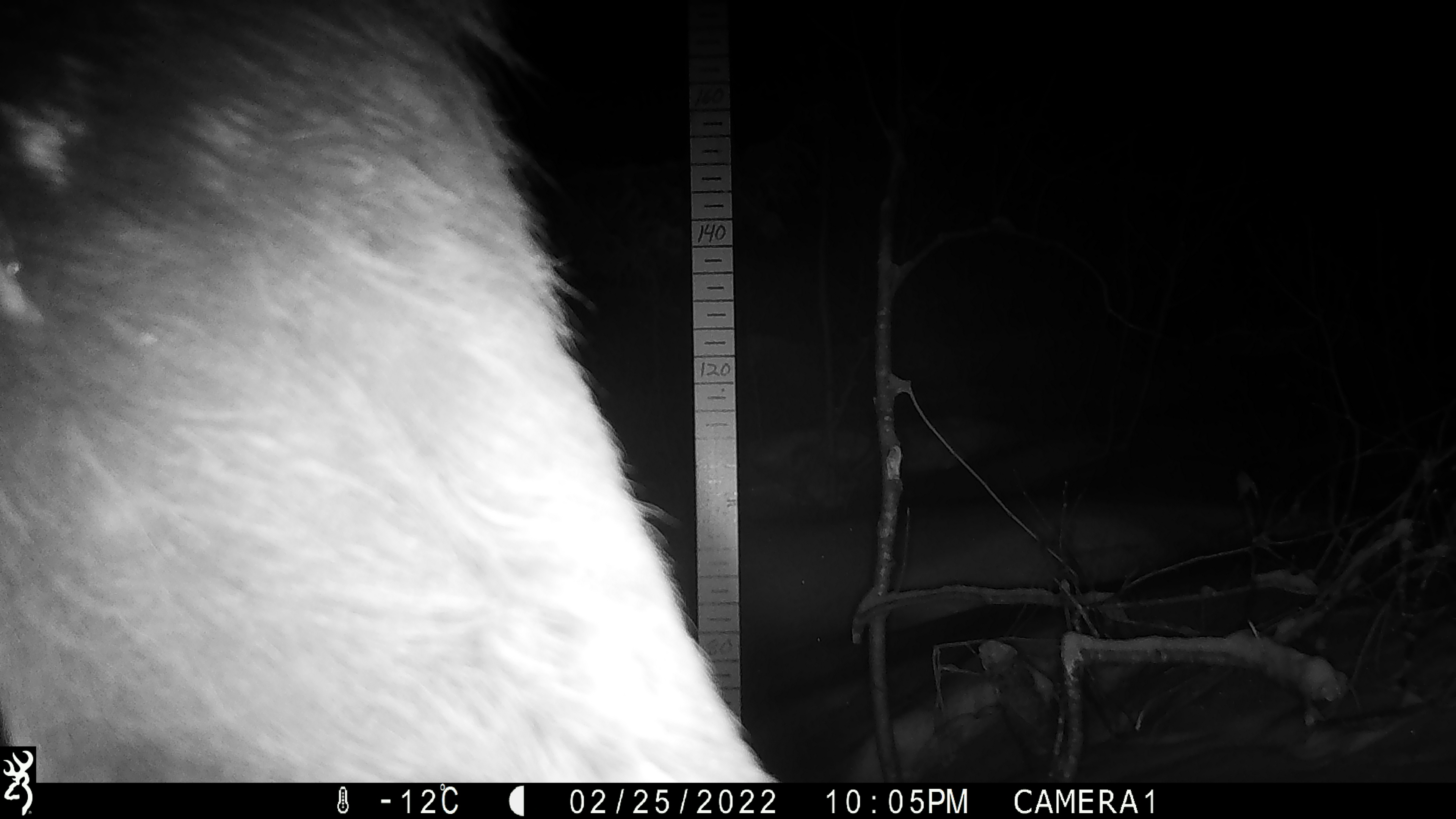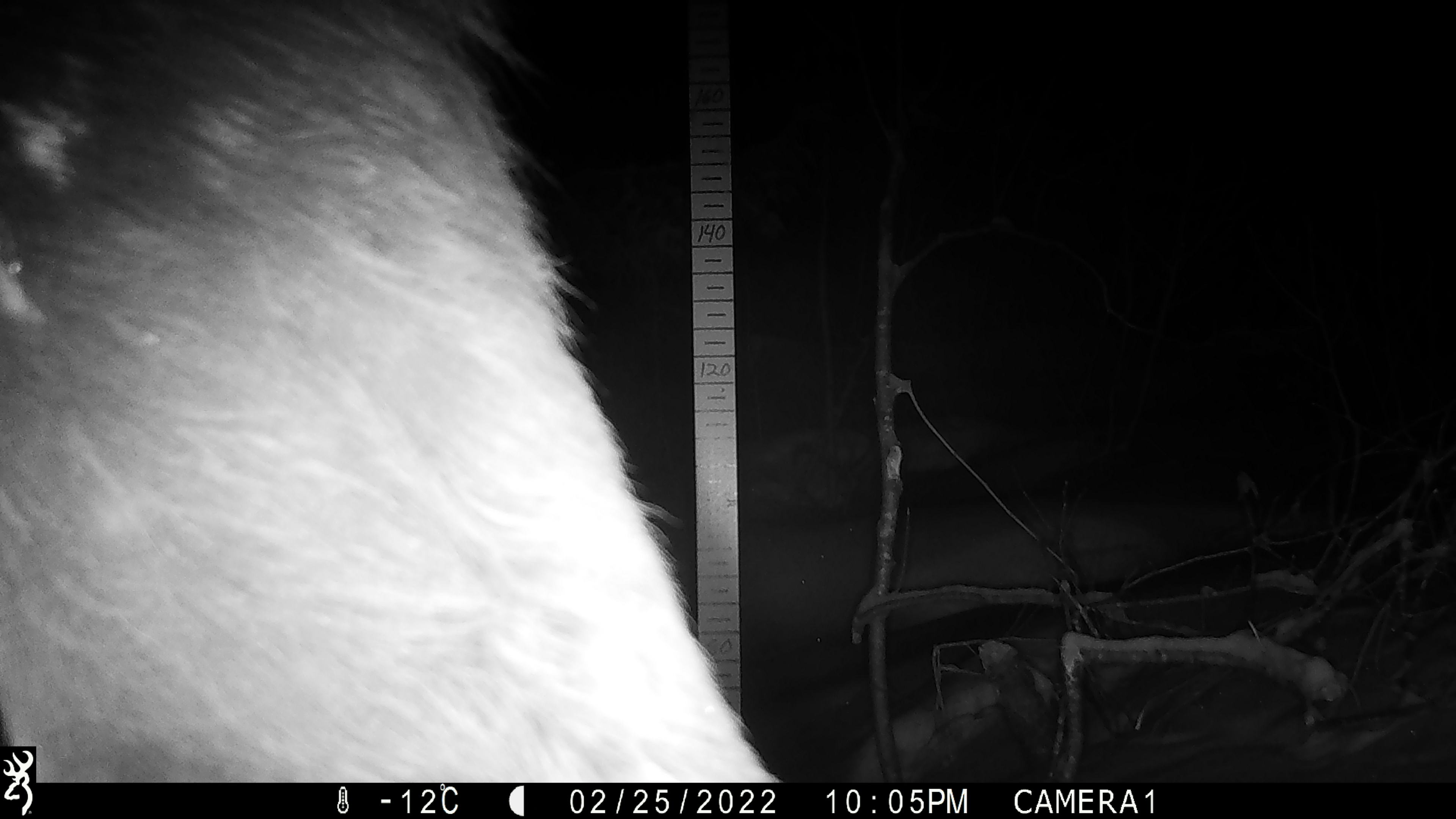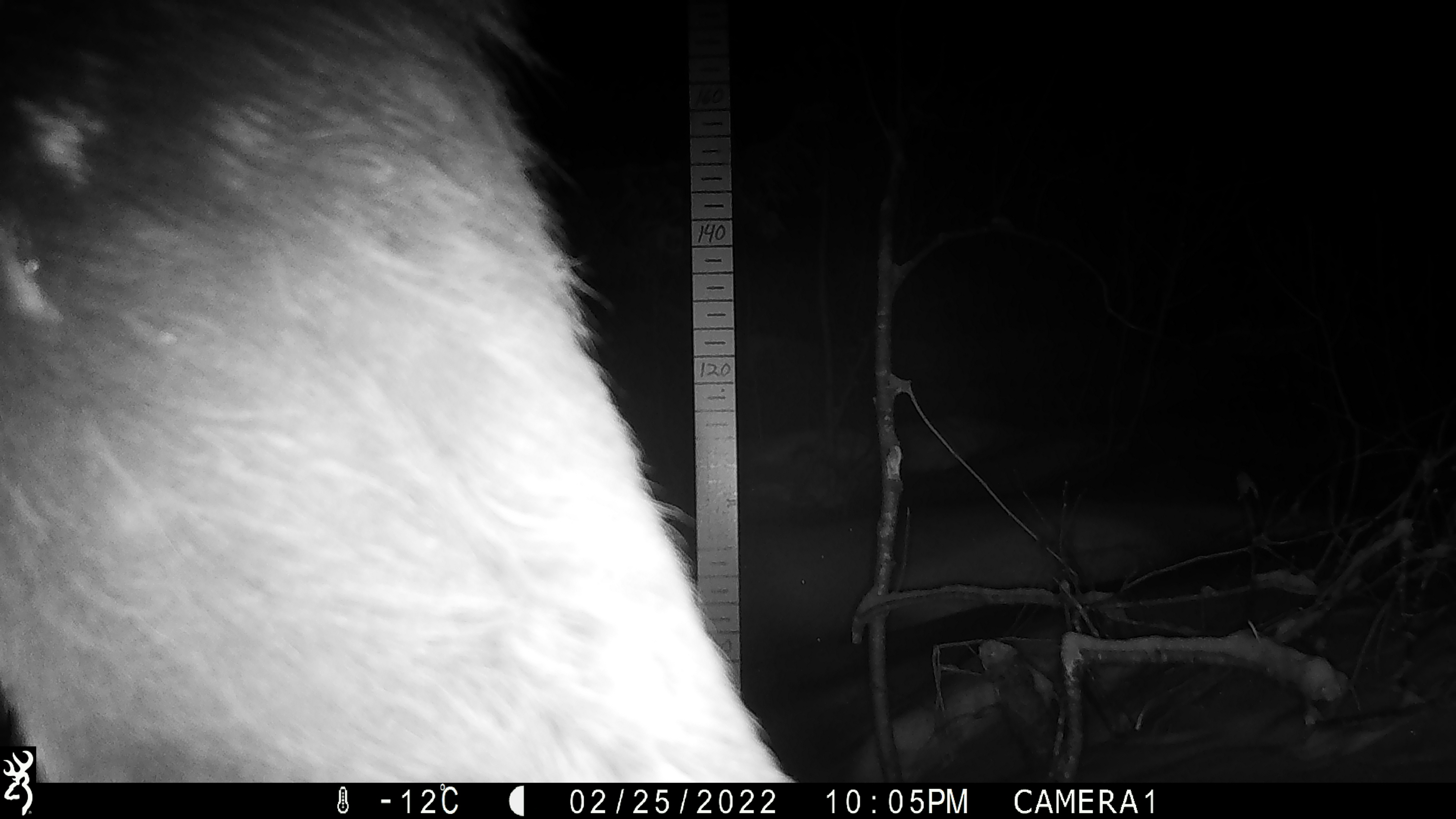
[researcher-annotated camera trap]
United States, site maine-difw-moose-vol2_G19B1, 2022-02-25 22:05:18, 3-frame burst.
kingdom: Animalia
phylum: Chordata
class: Mammalia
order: Artiodactyla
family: Cervidae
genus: Alces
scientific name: Alces alces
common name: moose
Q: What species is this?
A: Moose (Alces alces).